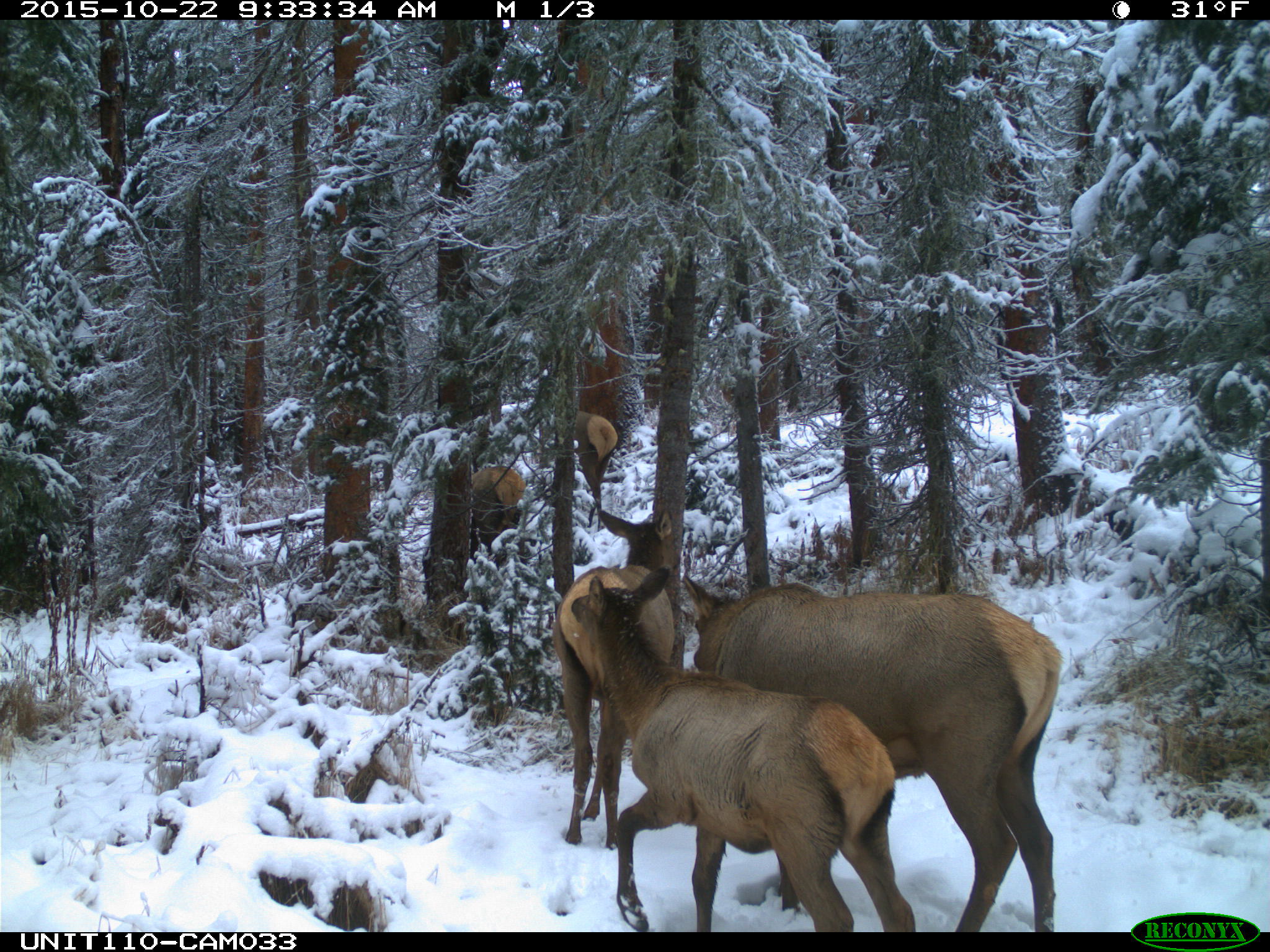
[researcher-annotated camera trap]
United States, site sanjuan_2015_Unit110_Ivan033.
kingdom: Animalia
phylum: Chordata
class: Mammalia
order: Artiodactyla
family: Cervidae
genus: Cervus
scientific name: Cervus elaphus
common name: red deer